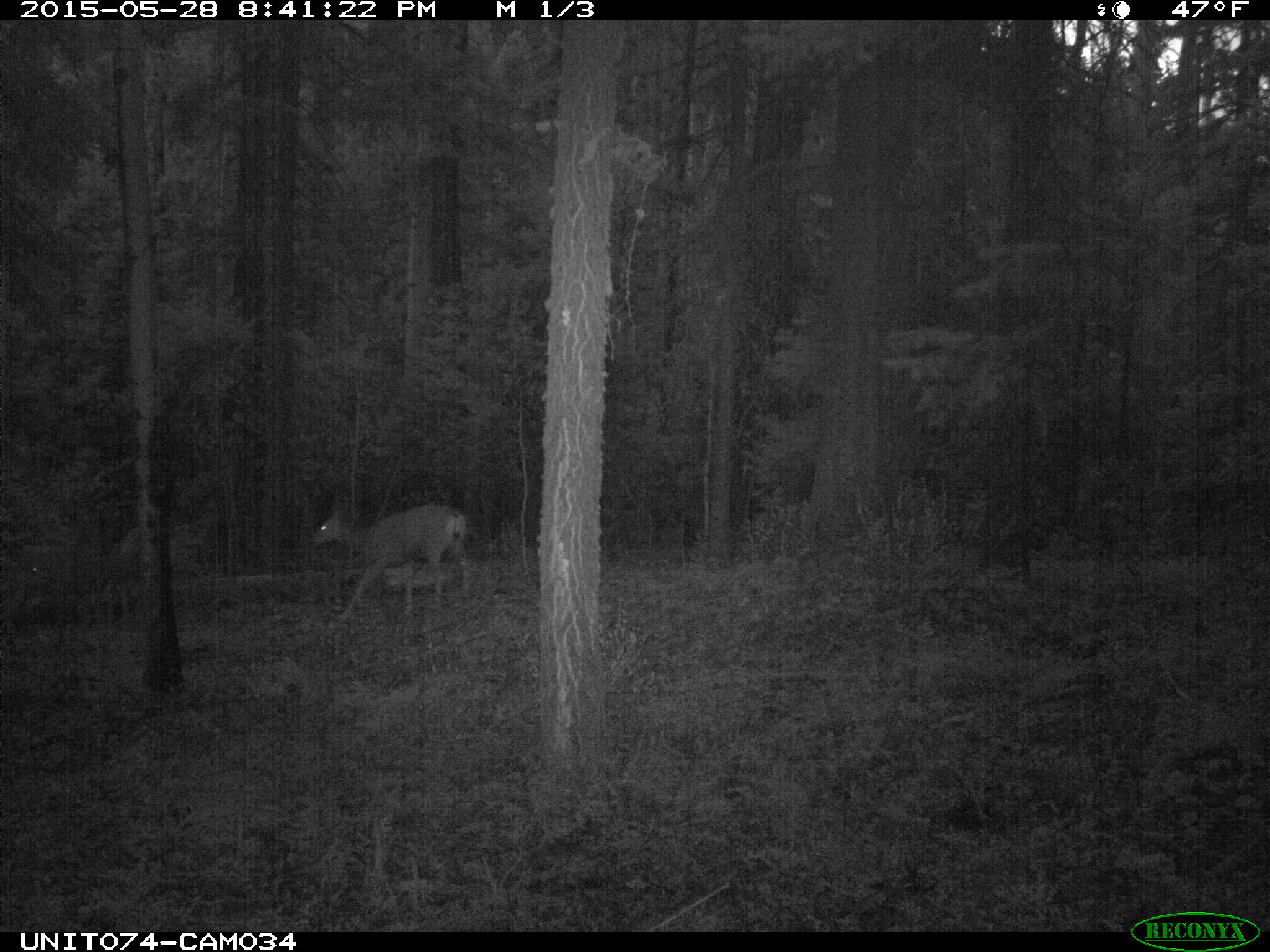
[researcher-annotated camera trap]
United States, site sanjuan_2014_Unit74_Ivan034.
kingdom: Animalia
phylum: Chordata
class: Mammalia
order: Artiodactyla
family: Cervidae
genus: Odocoileus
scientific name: Odocoileus hemionus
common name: mule deer